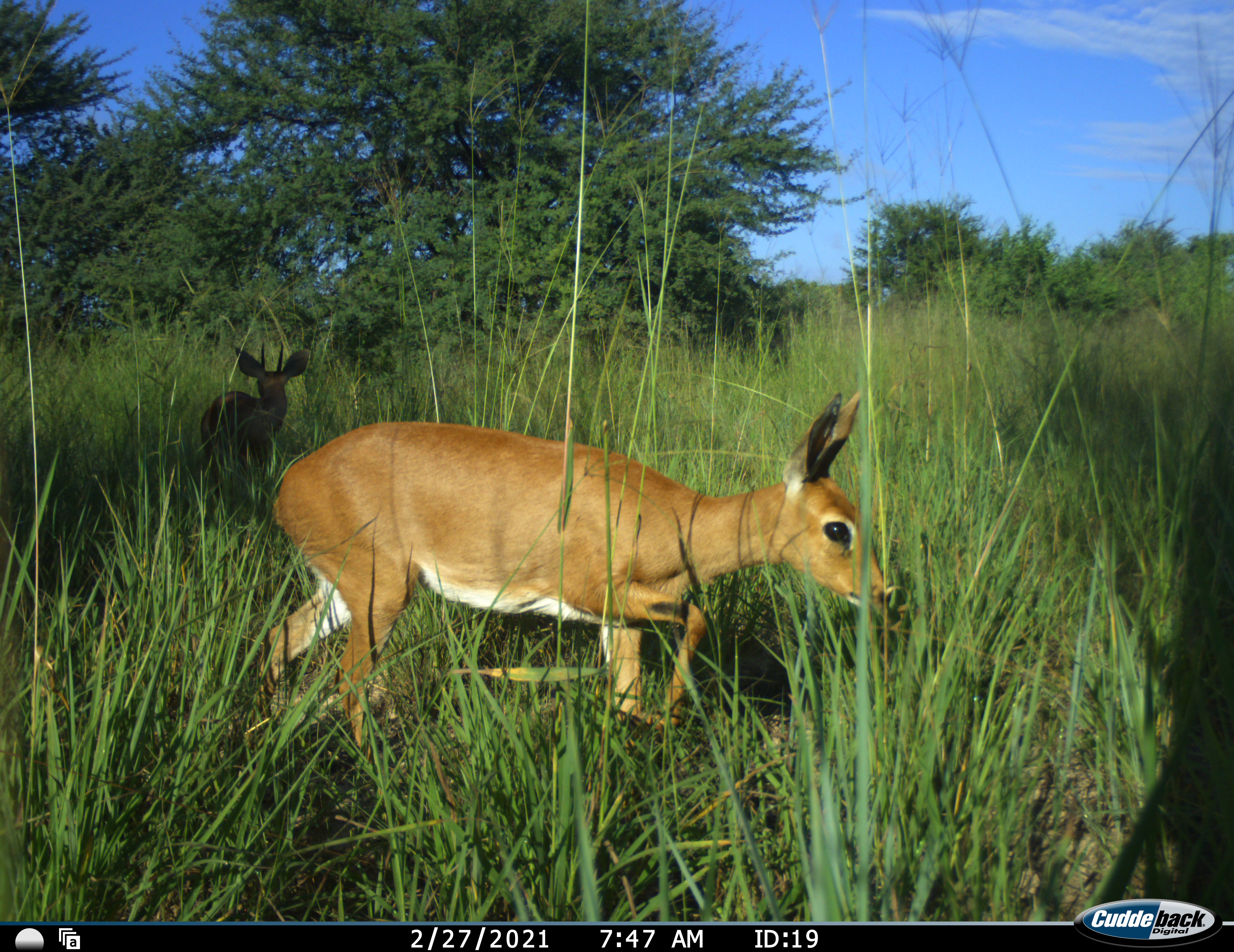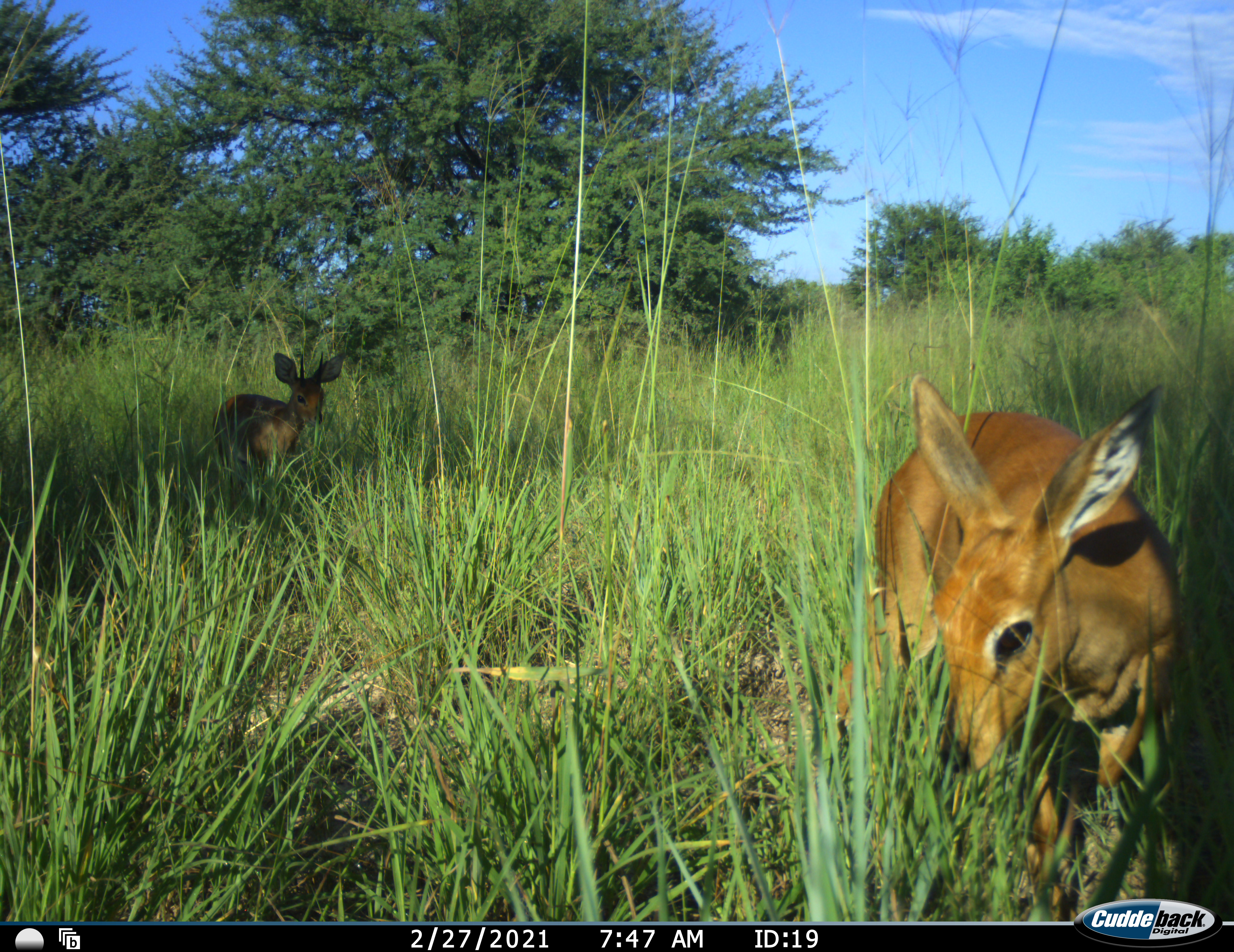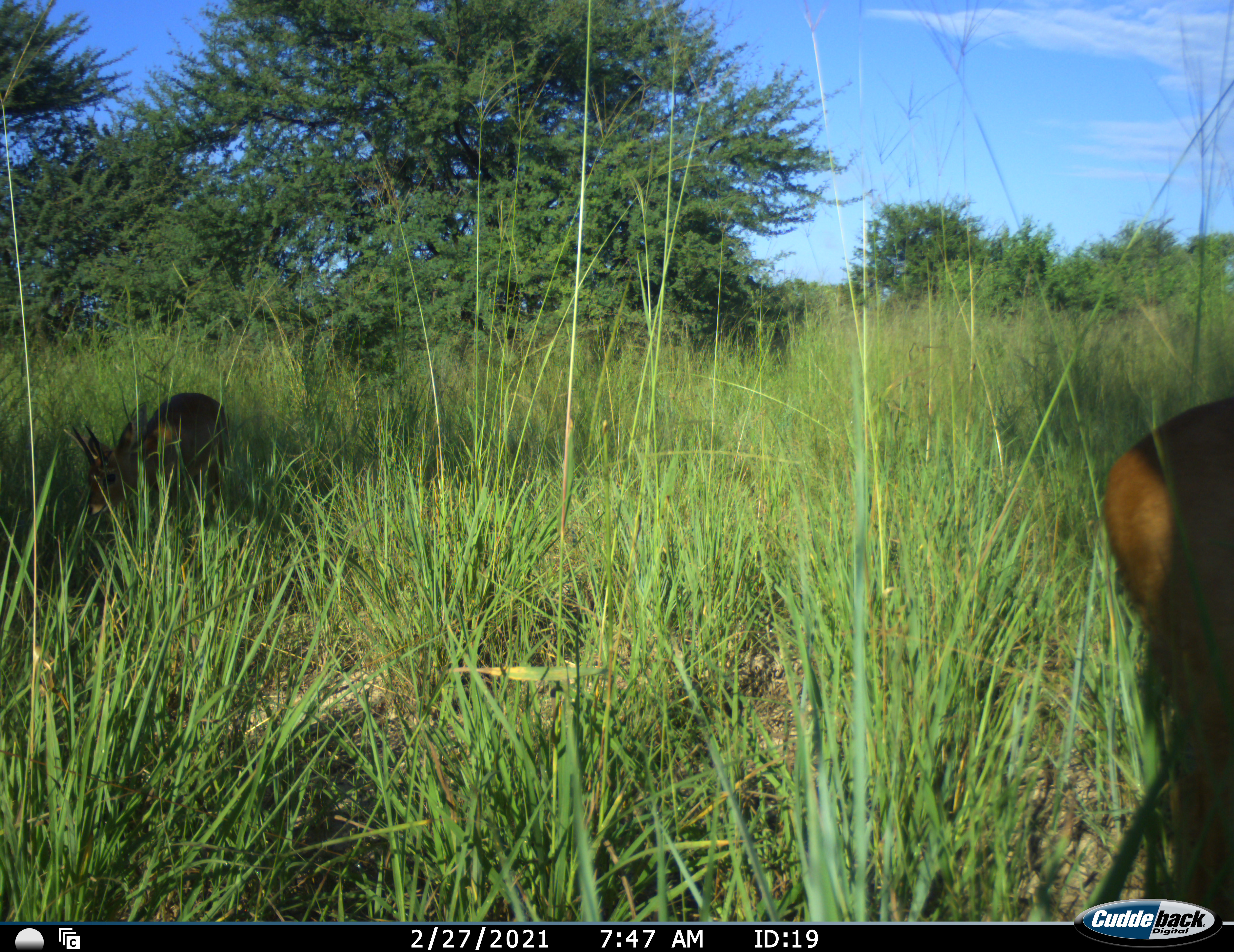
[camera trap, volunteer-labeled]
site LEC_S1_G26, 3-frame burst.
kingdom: Animalia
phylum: Chordata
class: Mammalia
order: Artiodactyla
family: Bovidae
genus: Raphicerus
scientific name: Raphicerus campestris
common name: steenbok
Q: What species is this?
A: Steenbok (Raphicerus campestris).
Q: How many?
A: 2.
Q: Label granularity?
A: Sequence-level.